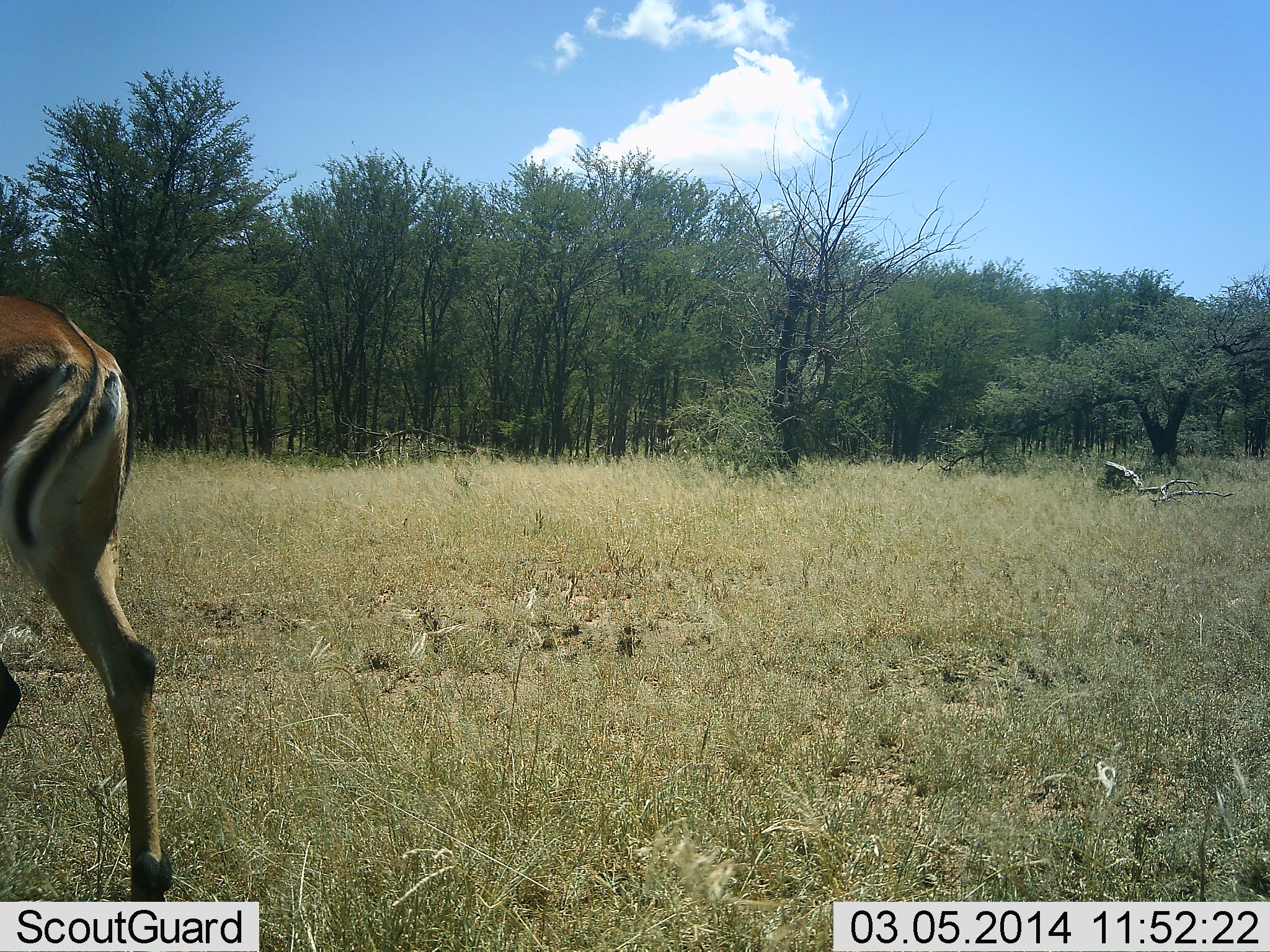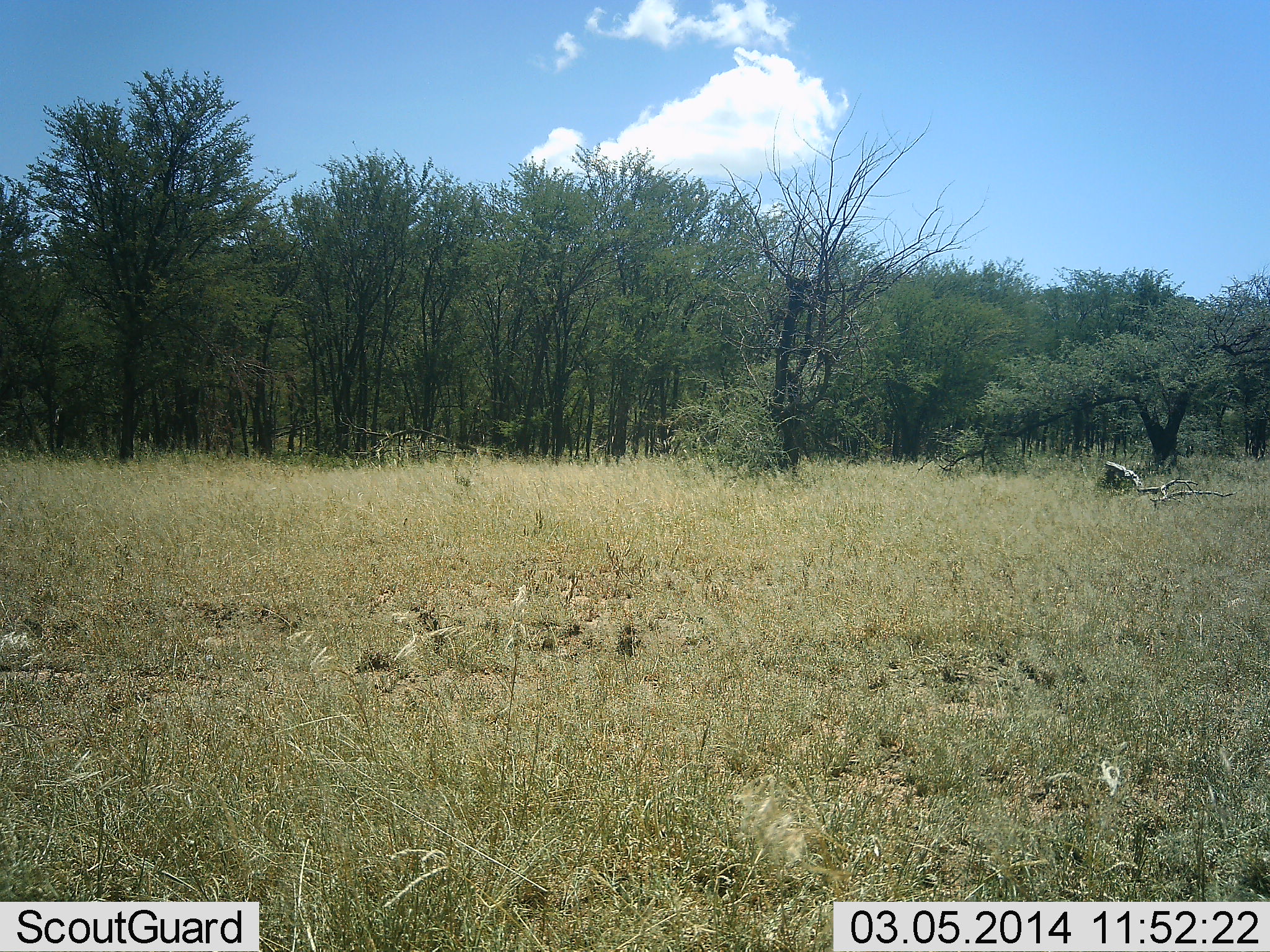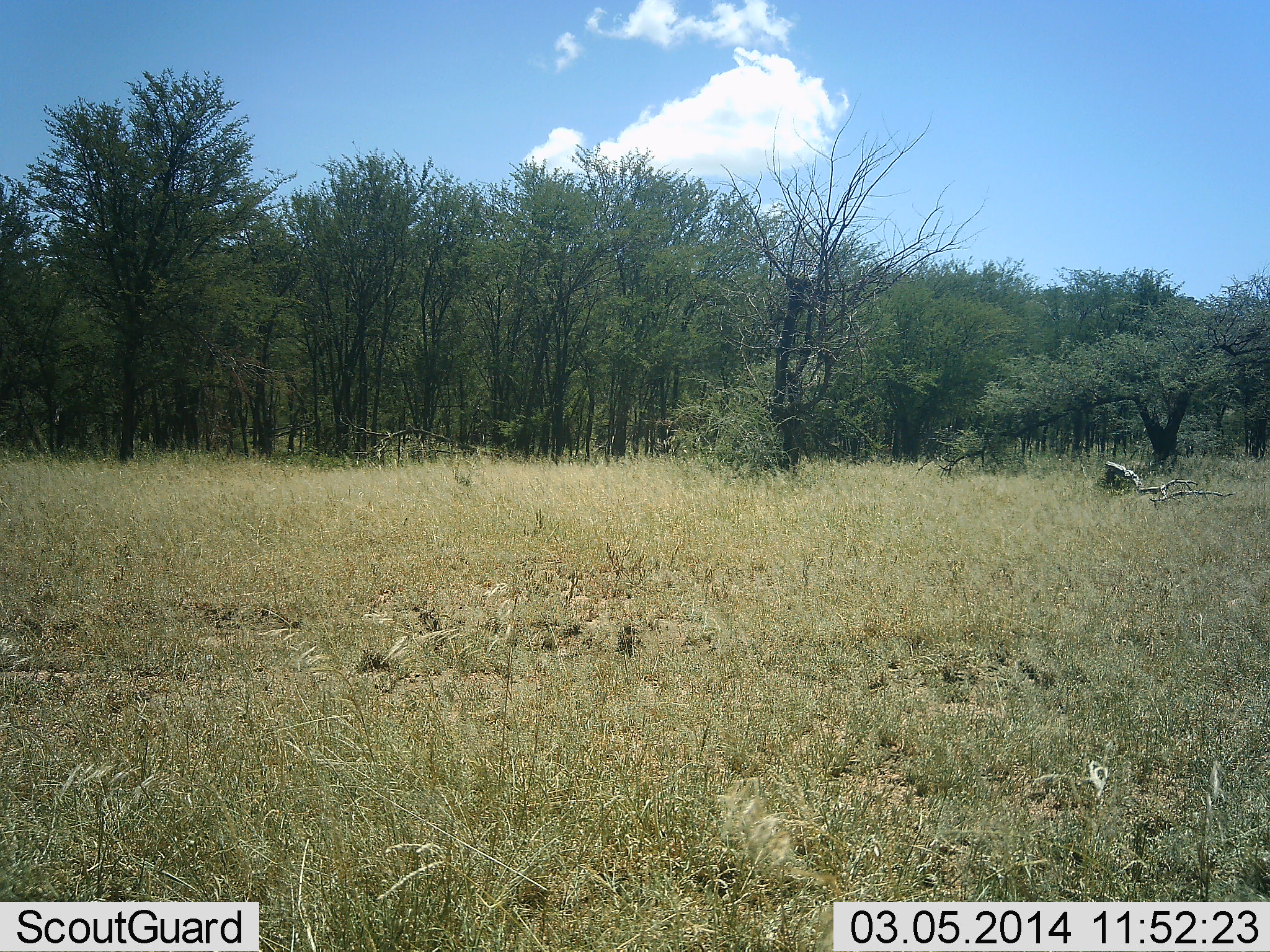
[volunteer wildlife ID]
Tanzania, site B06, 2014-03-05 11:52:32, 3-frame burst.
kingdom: Animalia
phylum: Chordata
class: Mammalia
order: Artiodactyla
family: Bovidae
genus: Aepyceros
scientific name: Aepyceros melampus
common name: impala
Impala (Aepyceros melampus), count 1. Behavior (volunteer vote fractions): standing 6%, resting 0%, moving 94%, interacting 0%. Young present (vote fraction): 0%. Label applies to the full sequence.